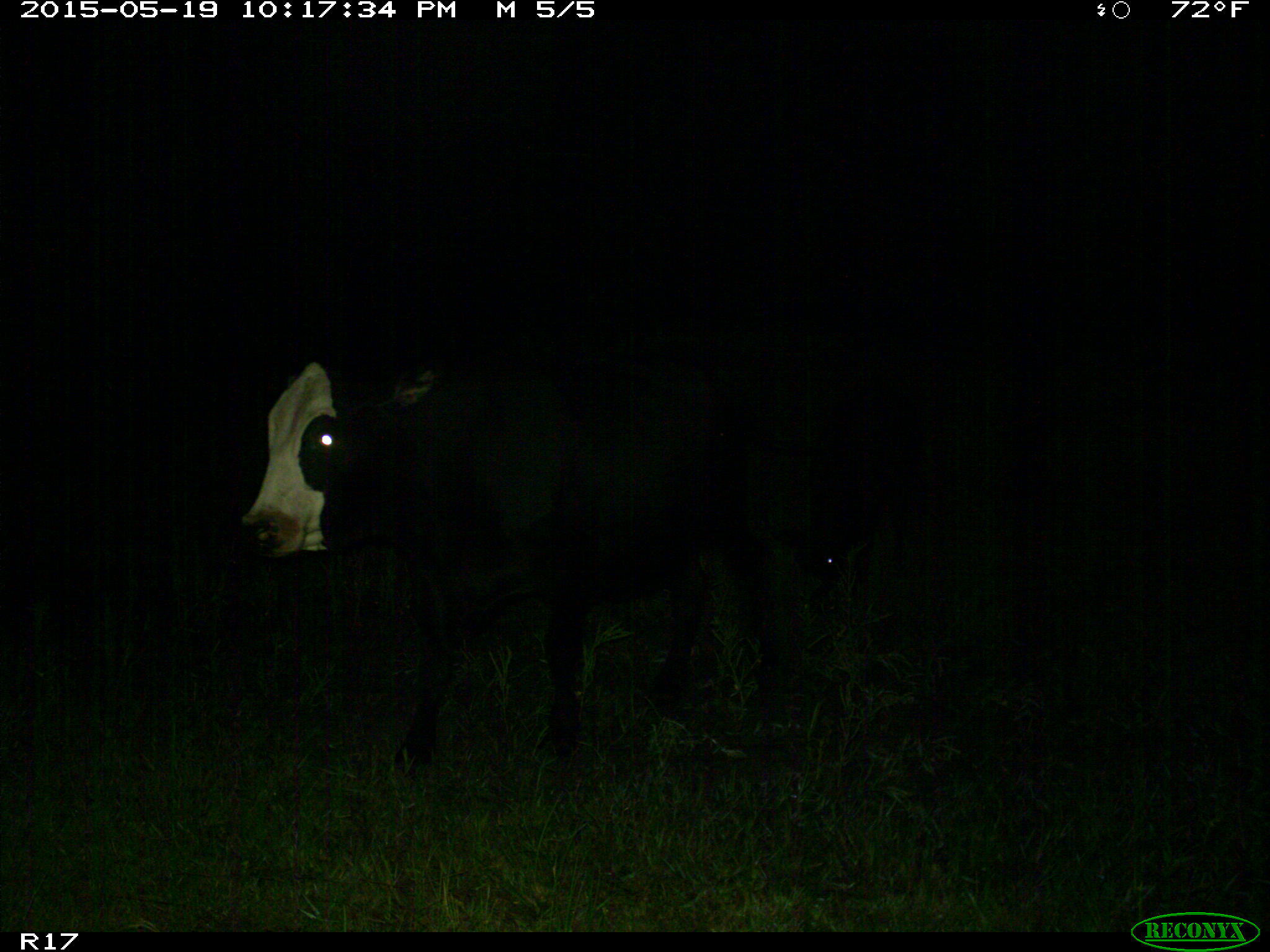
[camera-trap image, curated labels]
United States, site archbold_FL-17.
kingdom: Animalia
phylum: Chordata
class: Mammalia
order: Artiodactyla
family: Bovidae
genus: Bos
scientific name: Bos taurus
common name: domestic cow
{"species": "Bos taurus (domestic cow)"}